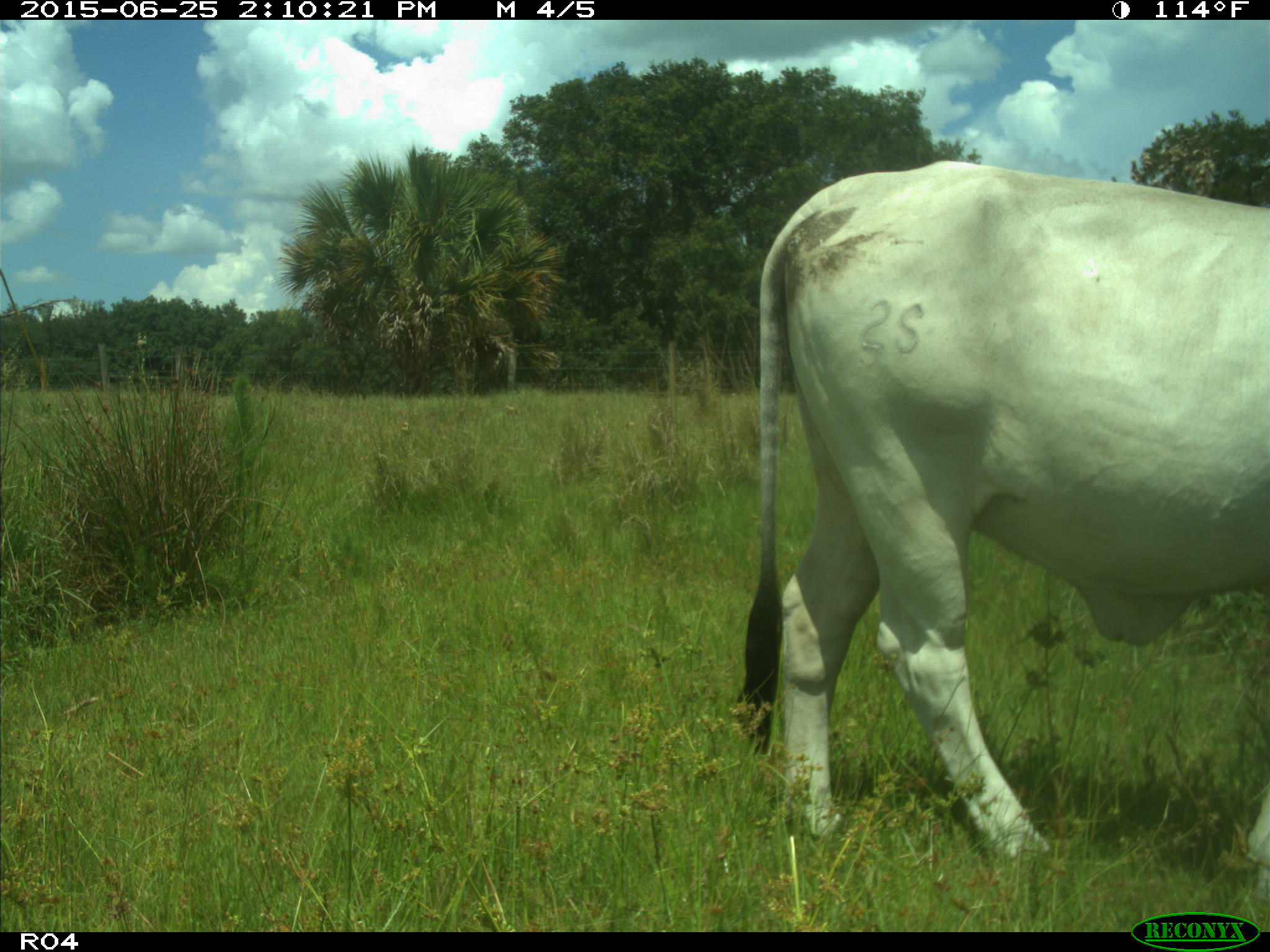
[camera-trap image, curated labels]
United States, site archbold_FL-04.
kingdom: Animalia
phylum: Chordata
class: Mammalia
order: Artiodactyla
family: Bovidae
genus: Bos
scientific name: Bos taurus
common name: domestic cow